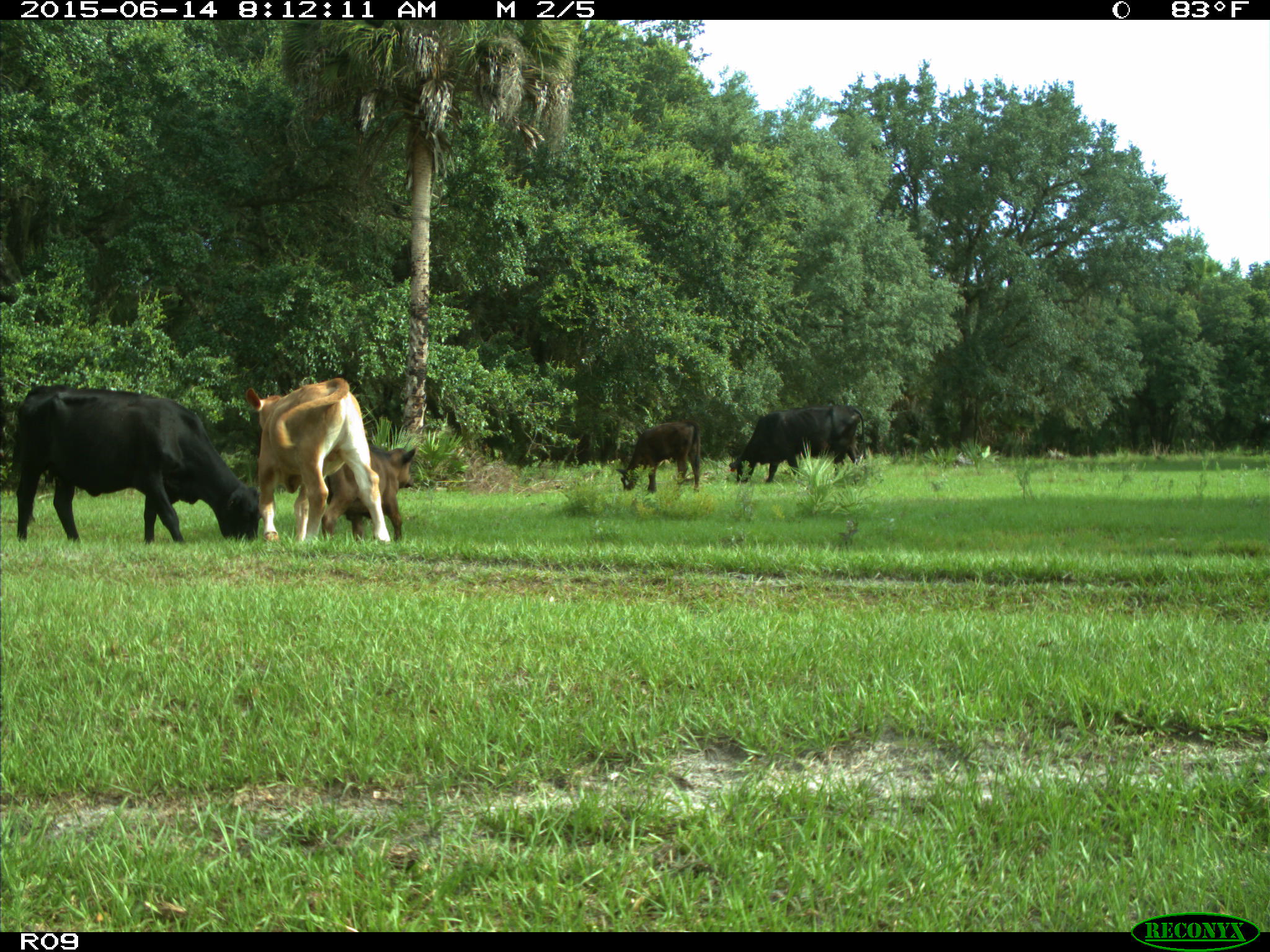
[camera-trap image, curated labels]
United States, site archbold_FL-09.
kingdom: Animalia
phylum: Chordata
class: Mammalia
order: Artiodactyla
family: Bovidae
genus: Bos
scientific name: Bos taurus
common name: domestic cow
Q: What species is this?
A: Bos taurus (domestic cow).